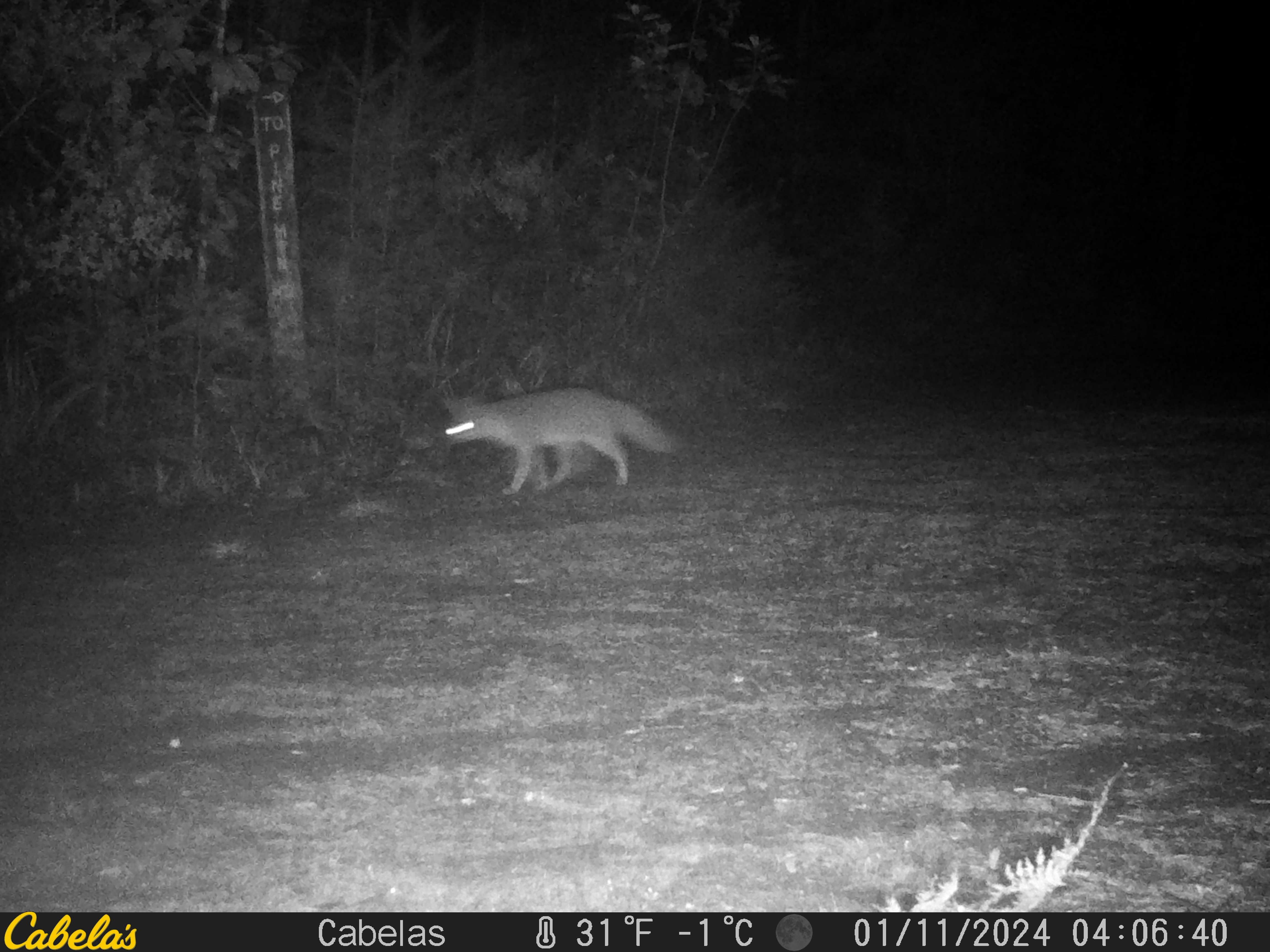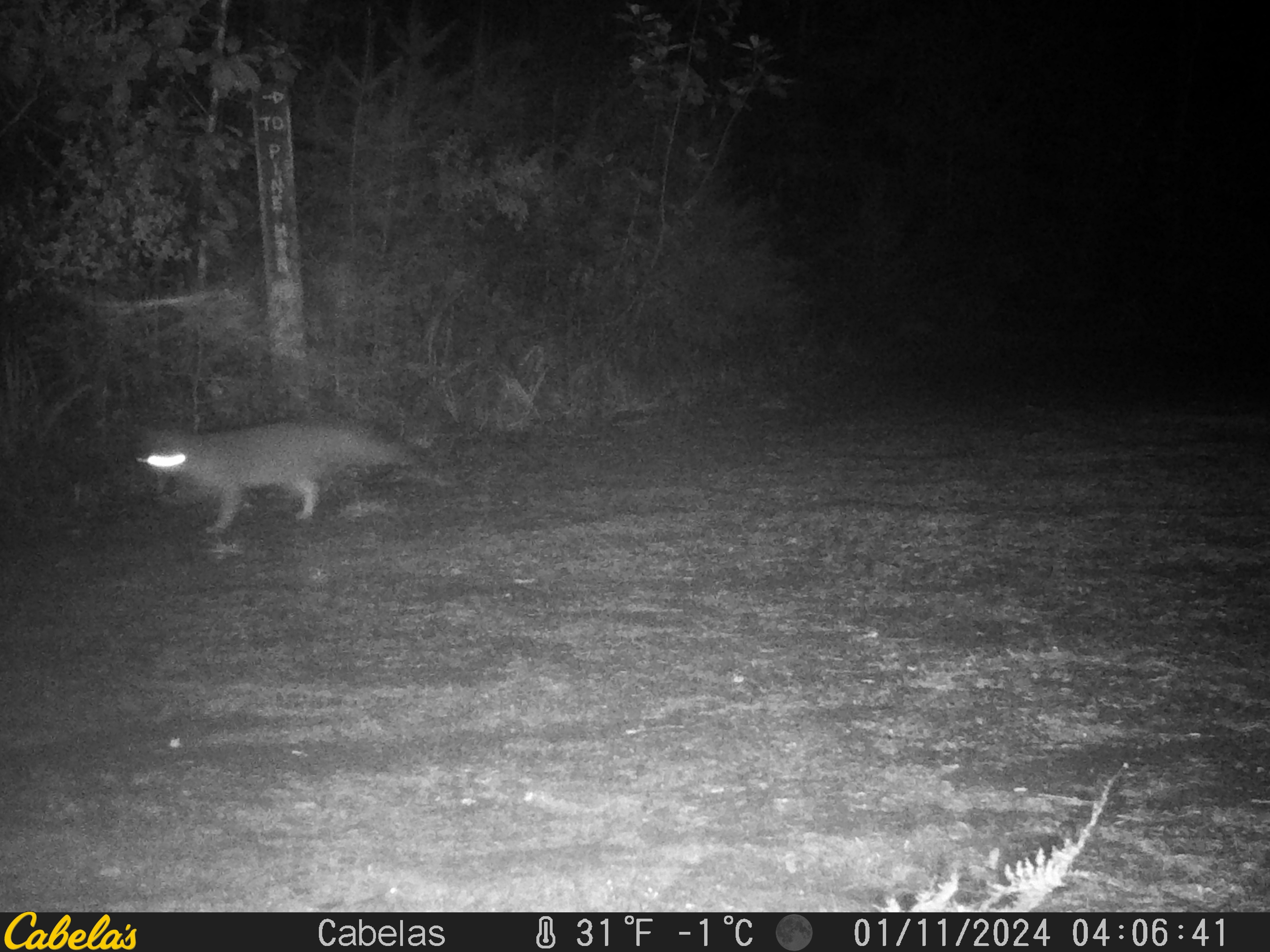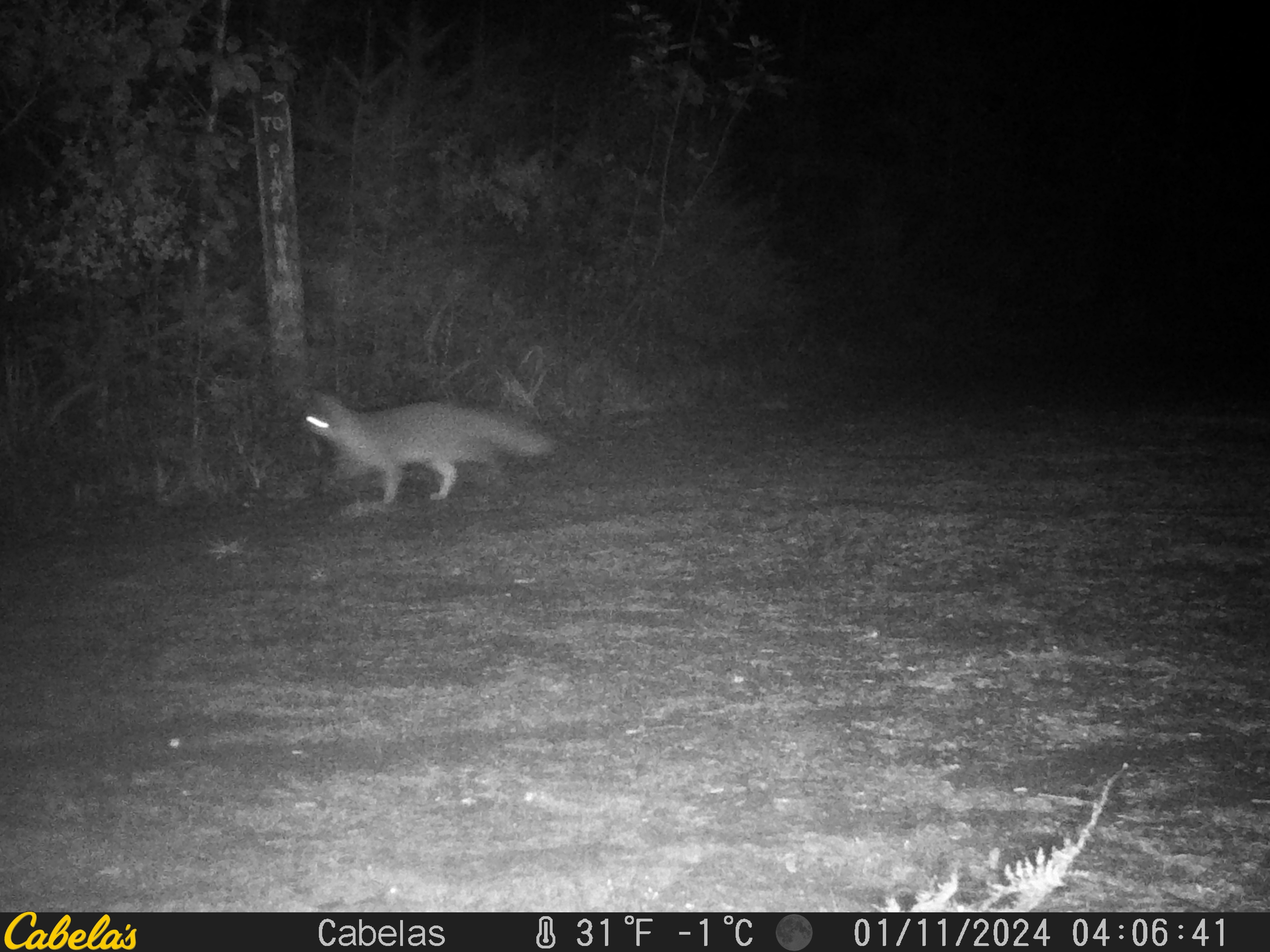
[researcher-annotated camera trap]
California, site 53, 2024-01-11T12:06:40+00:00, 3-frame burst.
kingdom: Animalia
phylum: Chordata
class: Mammalia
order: Carnivora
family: Canidae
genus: Urocyon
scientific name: Urocyon cinereoargenteus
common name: gray fox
Gray fox (Urocyon cinereoargenteus).